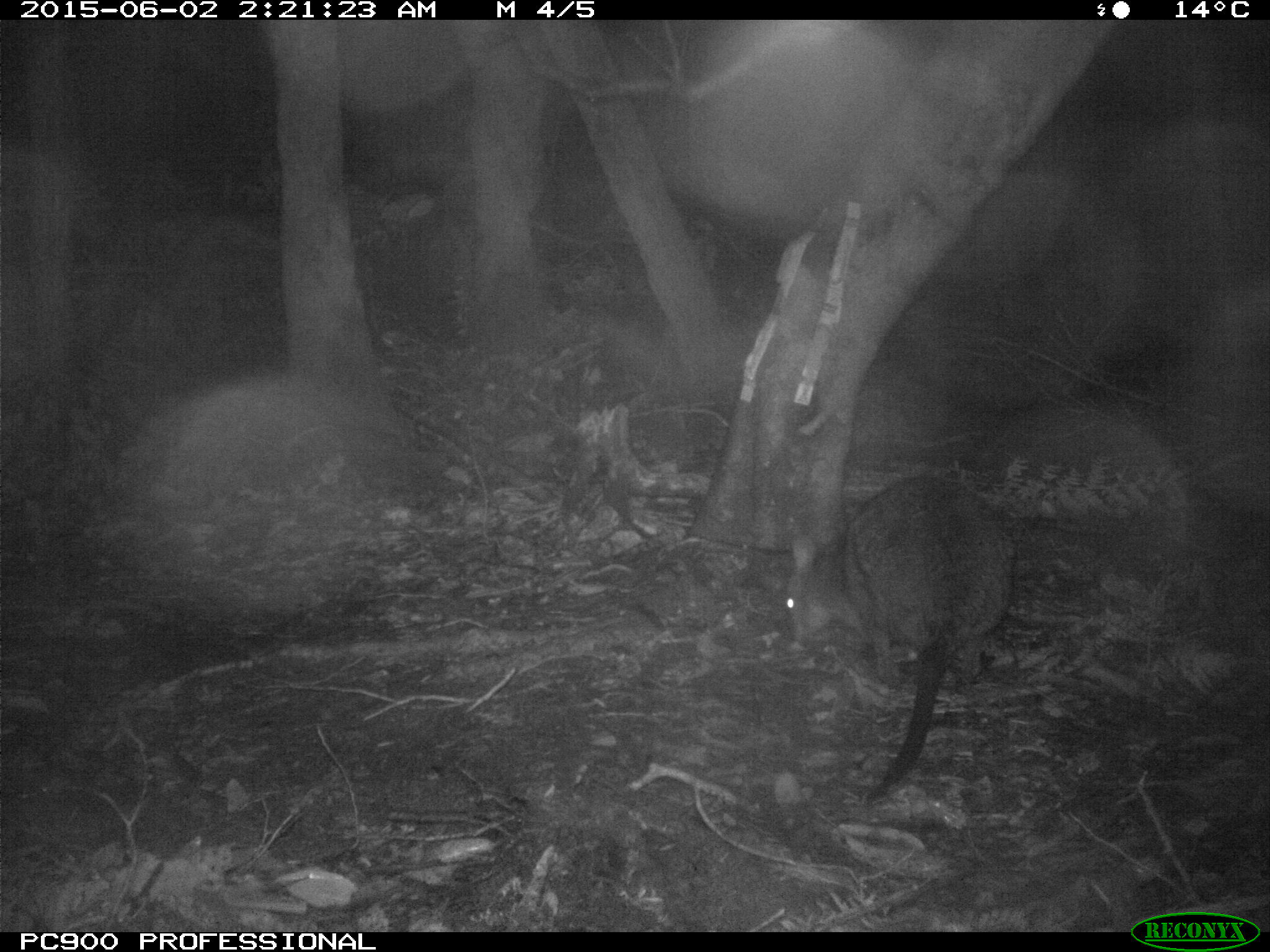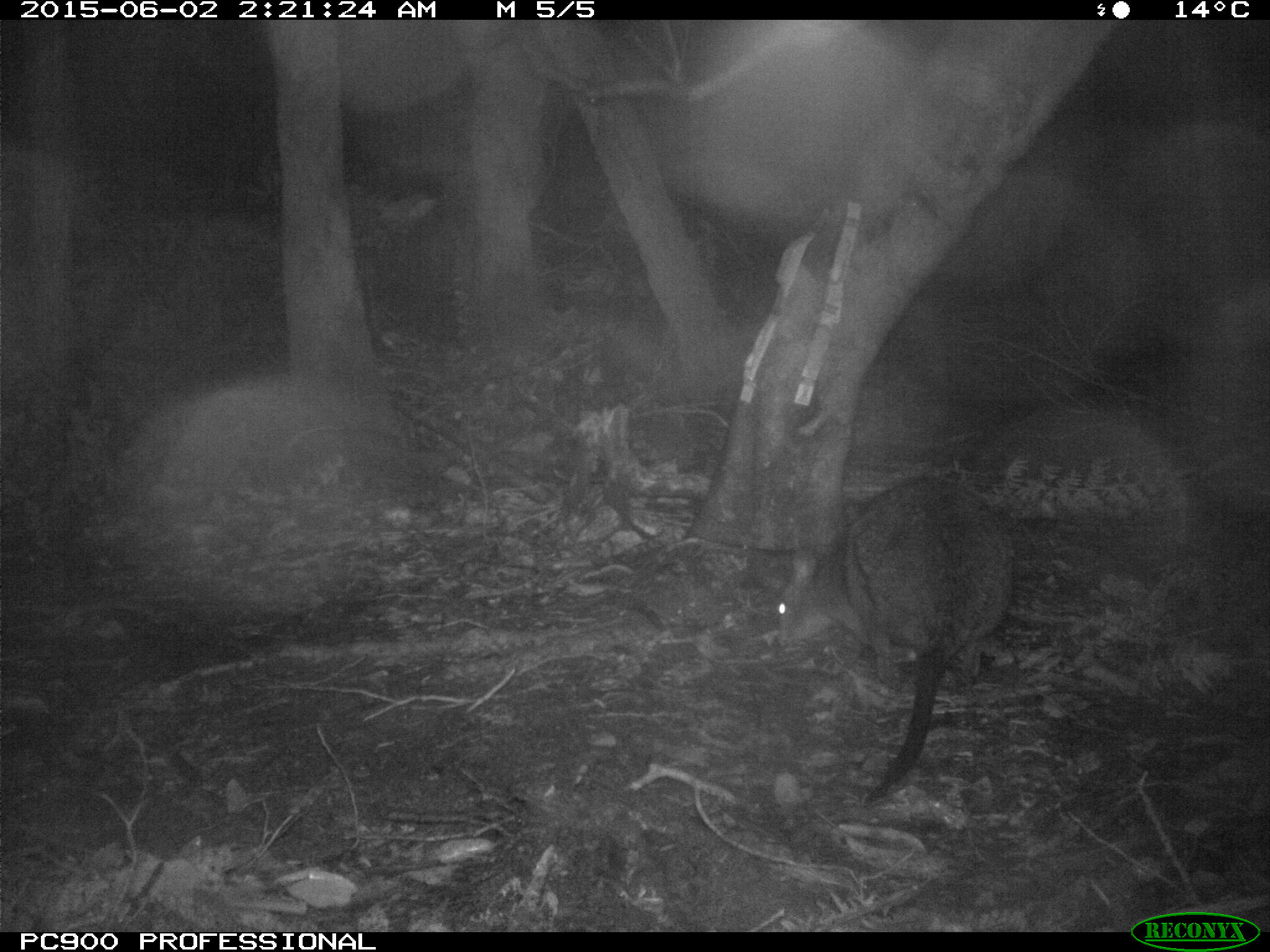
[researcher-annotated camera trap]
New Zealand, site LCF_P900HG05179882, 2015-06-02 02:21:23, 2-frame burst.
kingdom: Animalia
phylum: Chordata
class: Mammalia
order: Diprotodontia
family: Macropodidae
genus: Notamacropus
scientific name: Notamacropus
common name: wallaby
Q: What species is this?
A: Wallaby (Notamacropus).